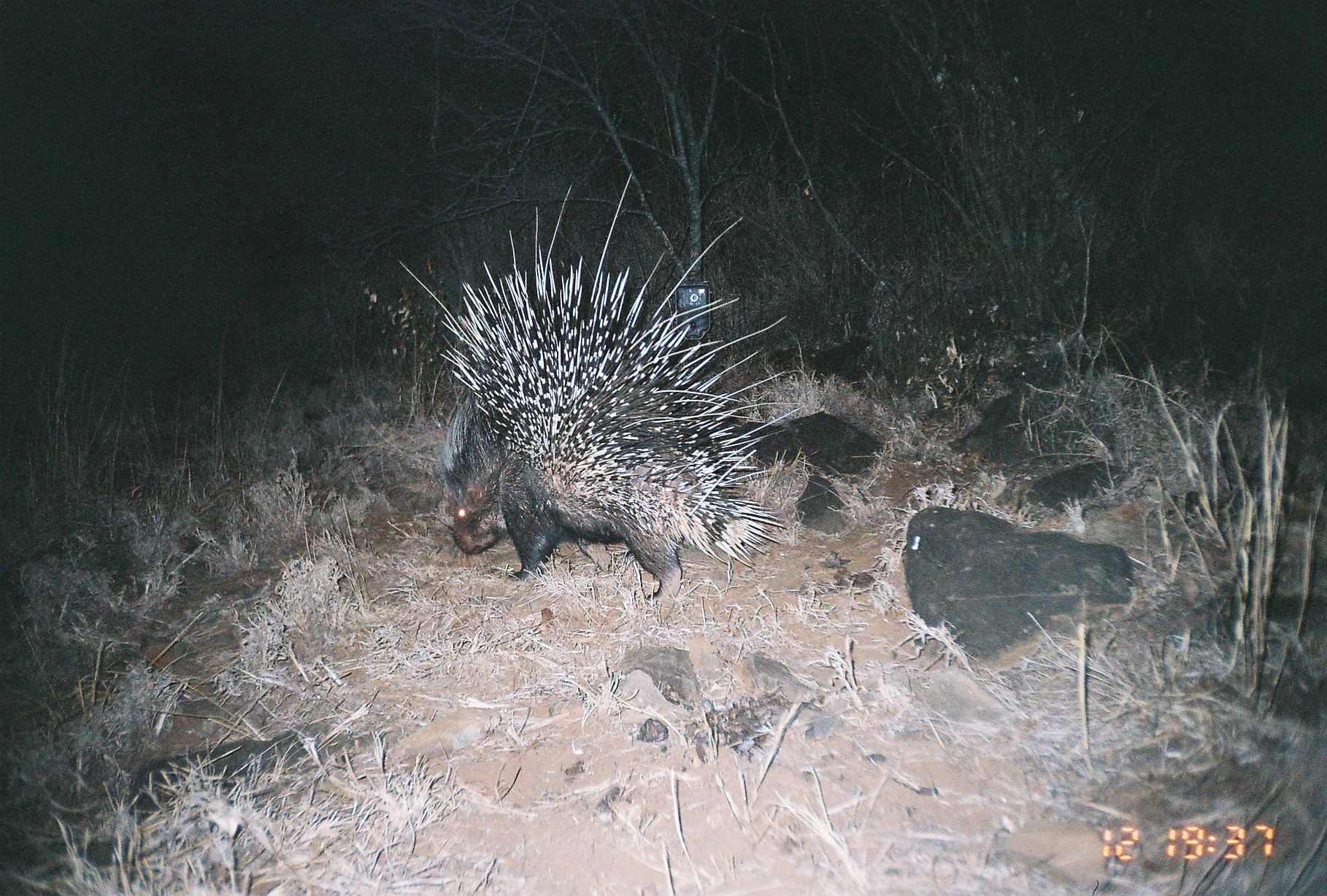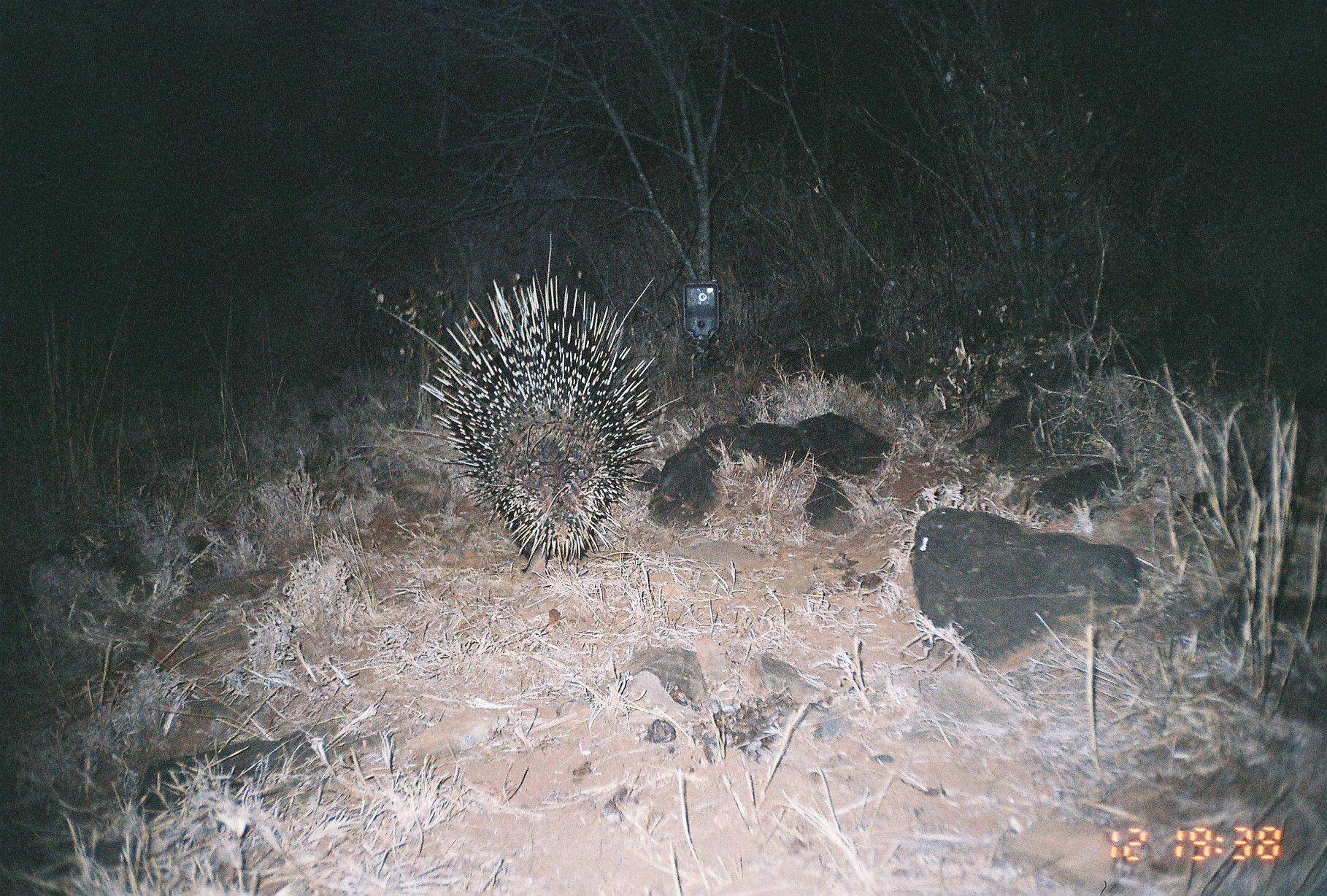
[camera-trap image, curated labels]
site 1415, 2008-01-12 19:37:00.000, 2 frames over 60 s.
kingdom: Animalia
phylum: Chordata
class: Mammalia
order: Rodentia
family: Hystricidae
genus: Hystrix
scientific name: Hystrix cristata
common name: crested porcupine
Hystrix cristata (crested porcupine), count 1.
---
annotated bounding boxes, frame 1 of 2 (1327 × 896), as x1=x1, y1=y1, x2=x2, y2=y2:
hystrix cristata: x1=398, y1=170, x2=805, y2=618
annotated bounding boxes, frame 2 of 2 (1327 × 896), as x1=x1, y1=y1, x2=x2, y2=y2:
hystrix cristata: x1=377, y1=232, x2=684, y2=580